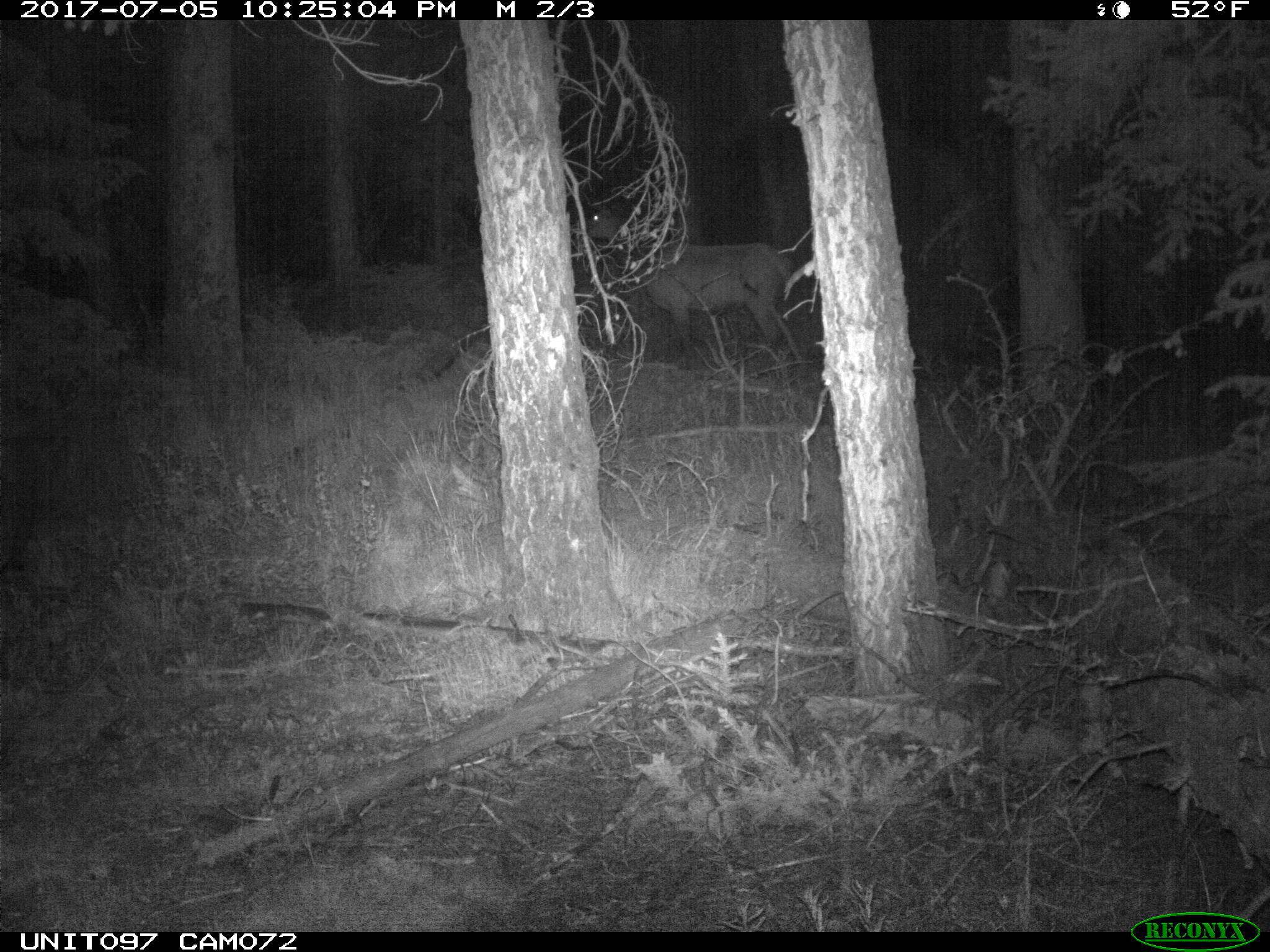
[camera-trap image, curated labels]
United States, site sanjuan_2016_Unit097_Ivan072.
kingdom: Animalia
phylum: Chordata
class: Mammalia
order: Artiodactyla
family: Cervidae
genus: Cervus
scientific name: Cervus elaphus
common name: red deer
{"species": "Cervus elaphus (red deer)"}